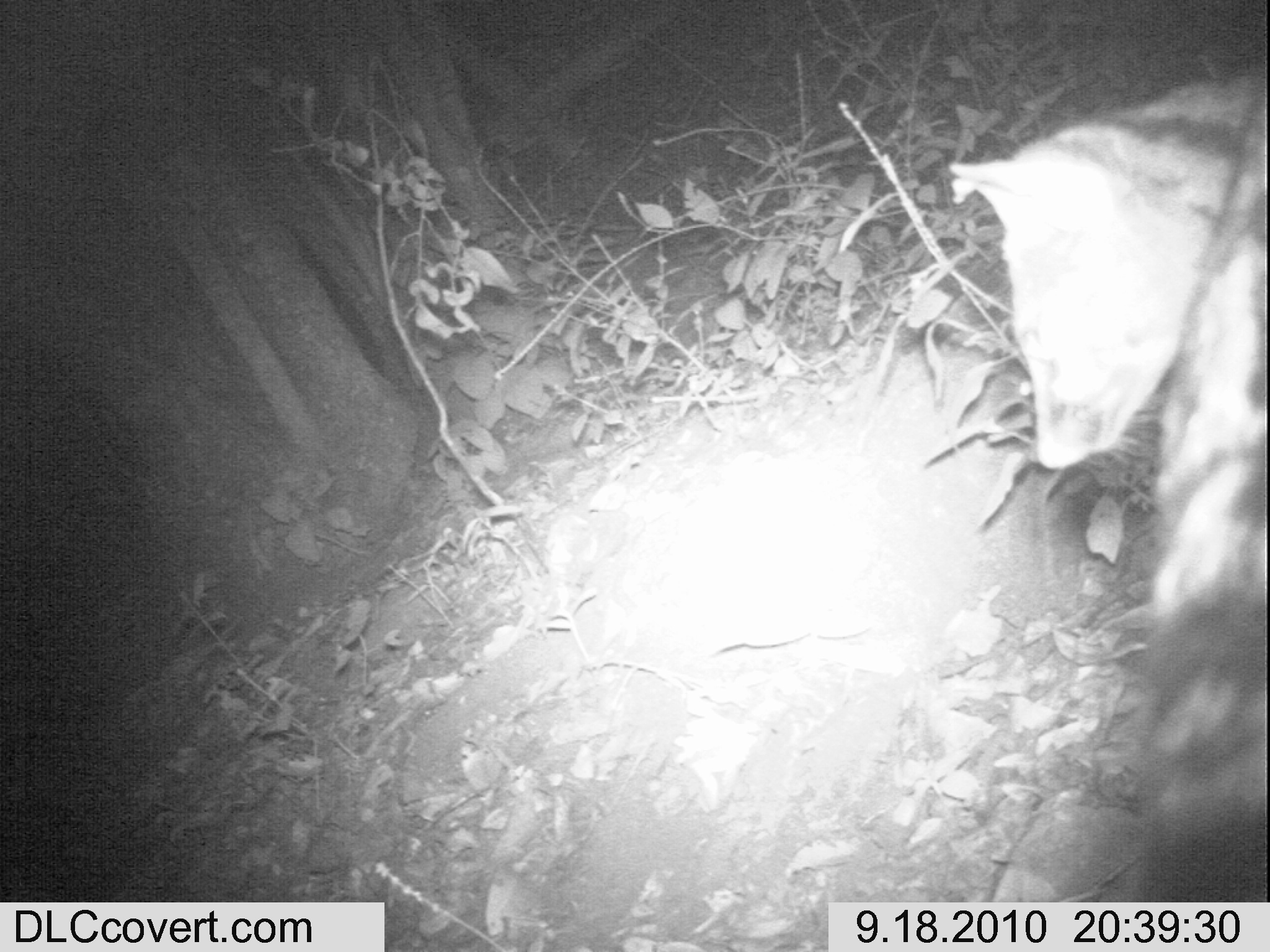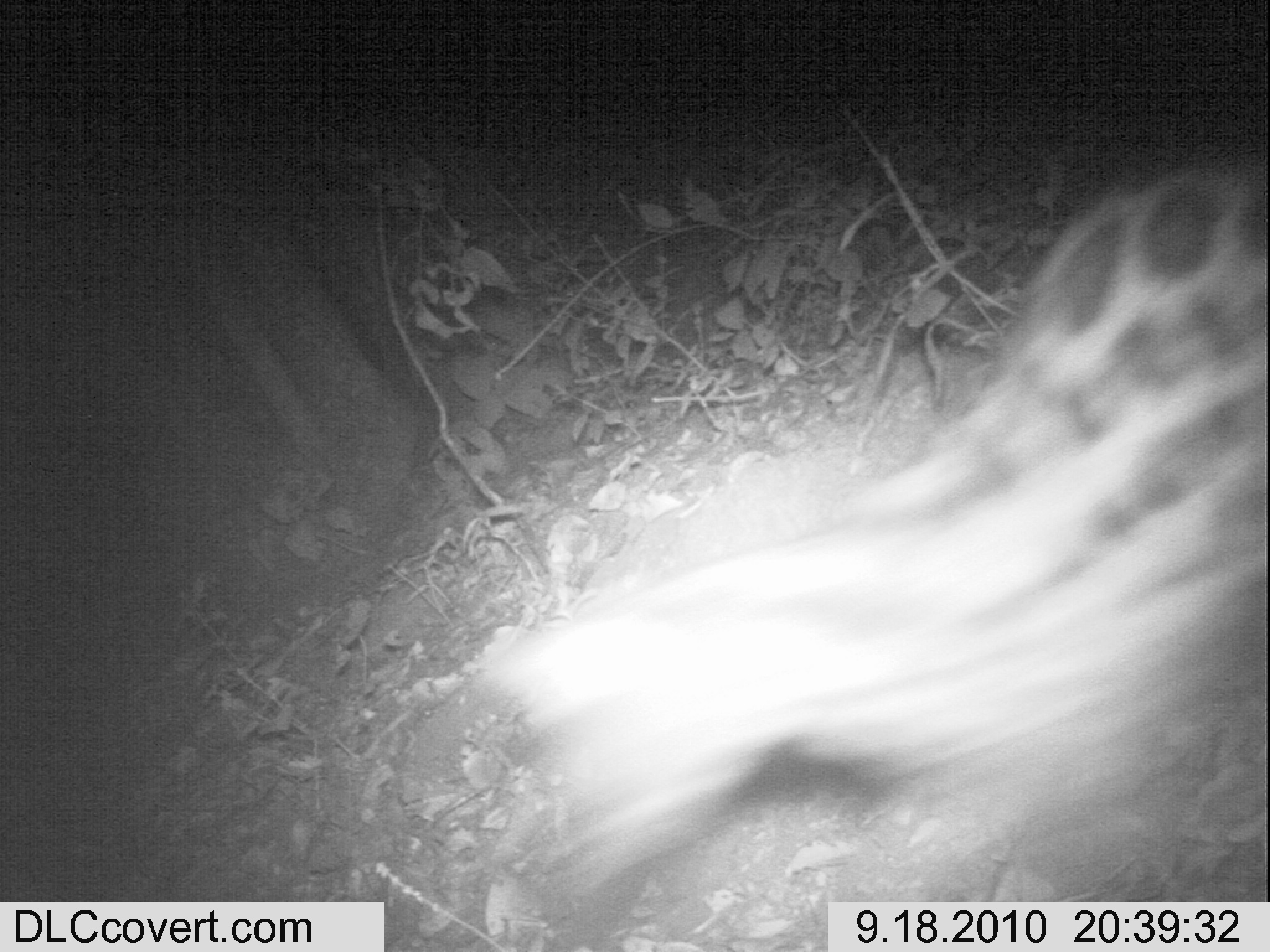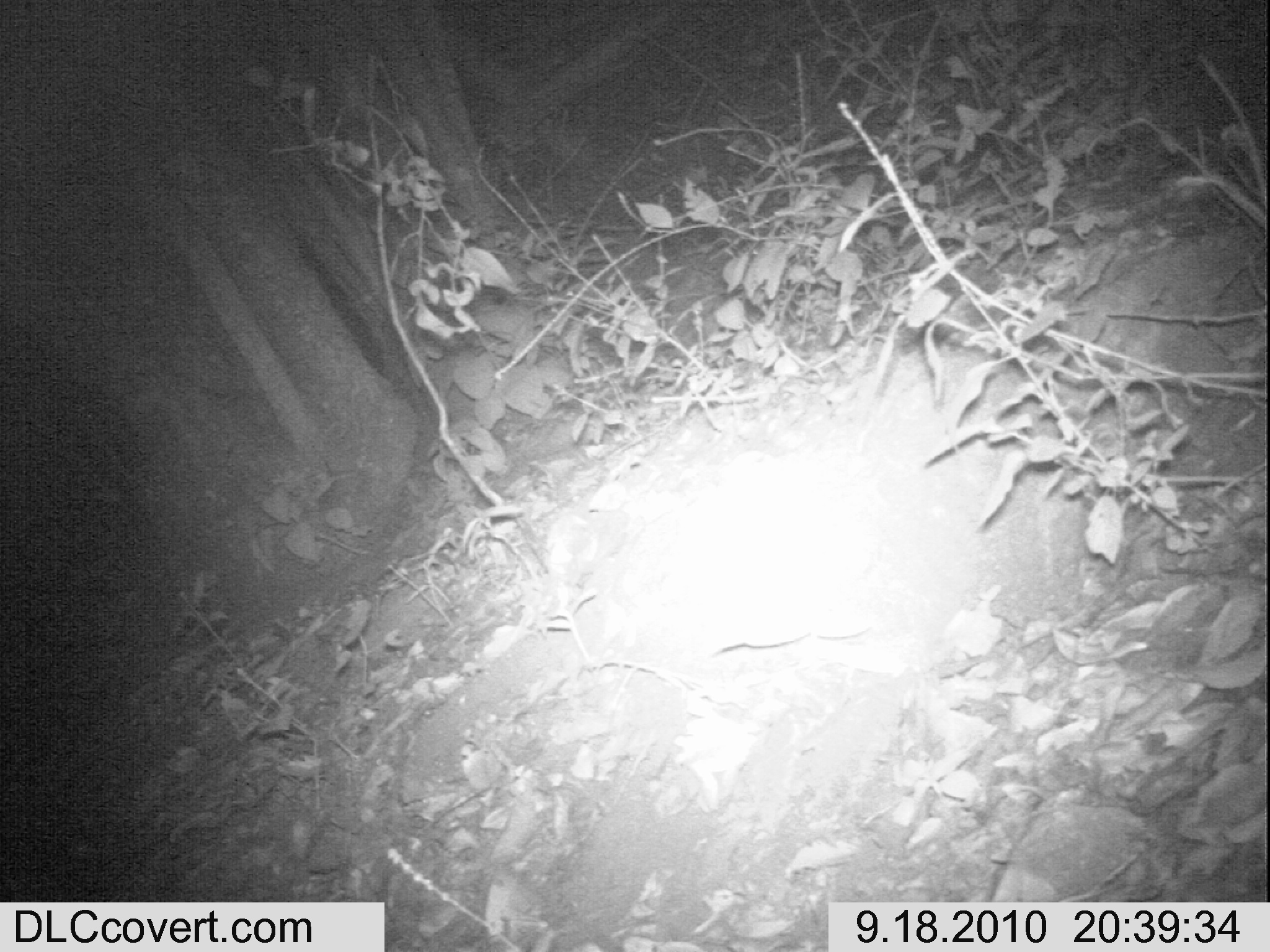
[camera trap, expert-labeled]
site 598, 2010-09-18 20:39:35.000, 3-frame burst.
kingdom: Animalia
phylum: Chordata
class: Mammalia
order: Carnivora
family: Viverridae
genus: Genetta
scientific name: Genetta tigrina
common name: cape genet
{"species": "Genetta tigrina (cape genet)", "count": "1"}